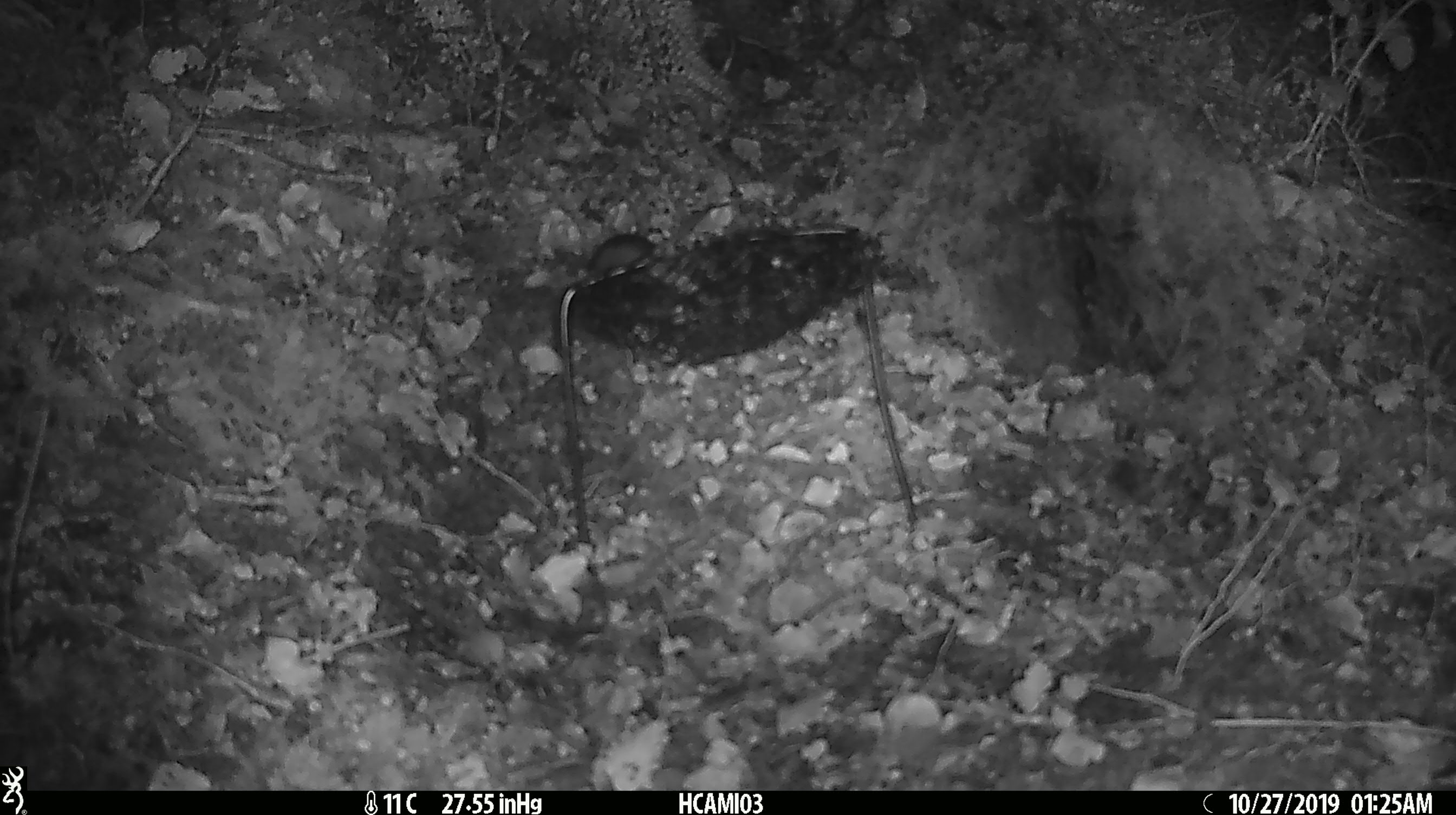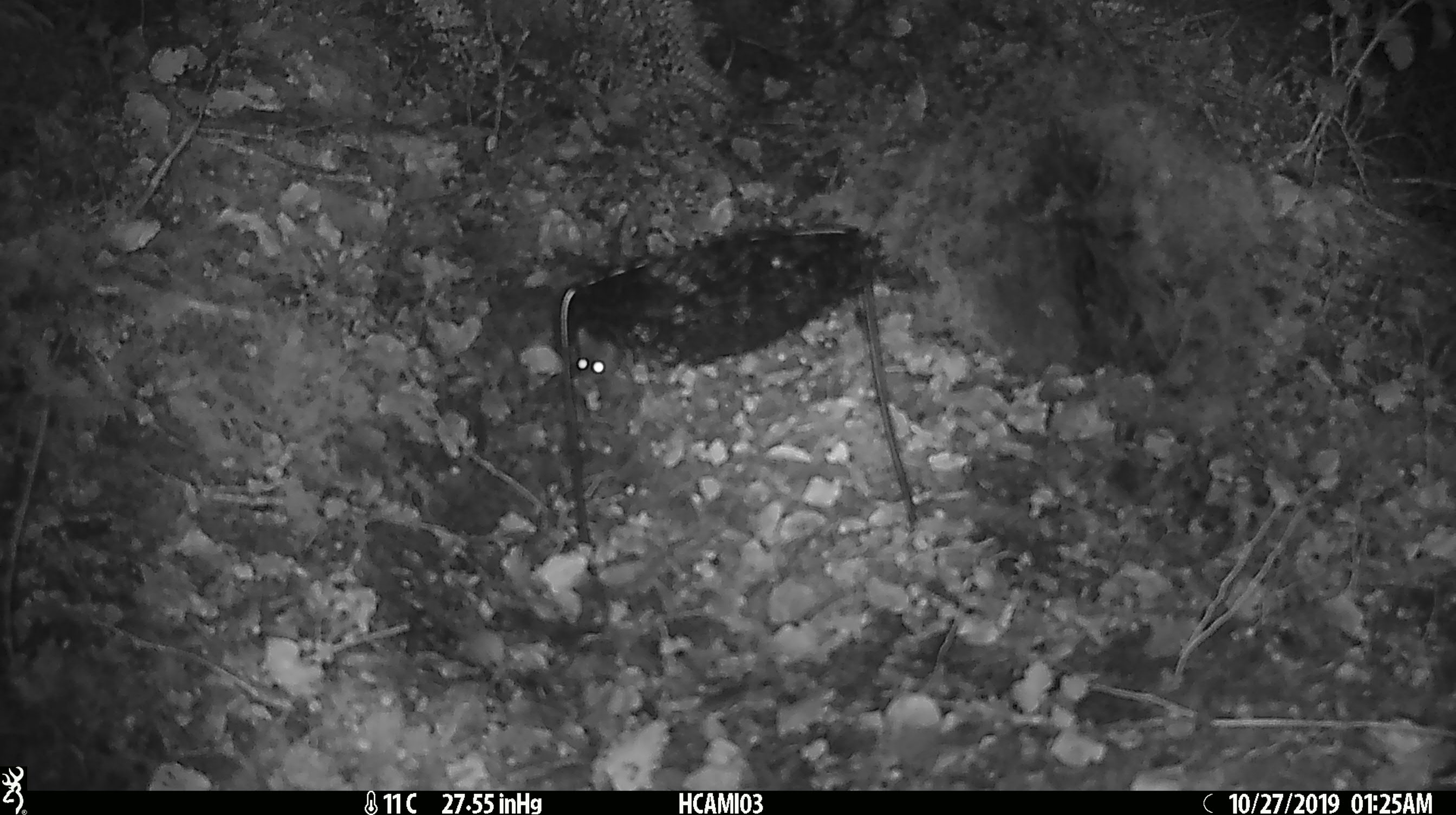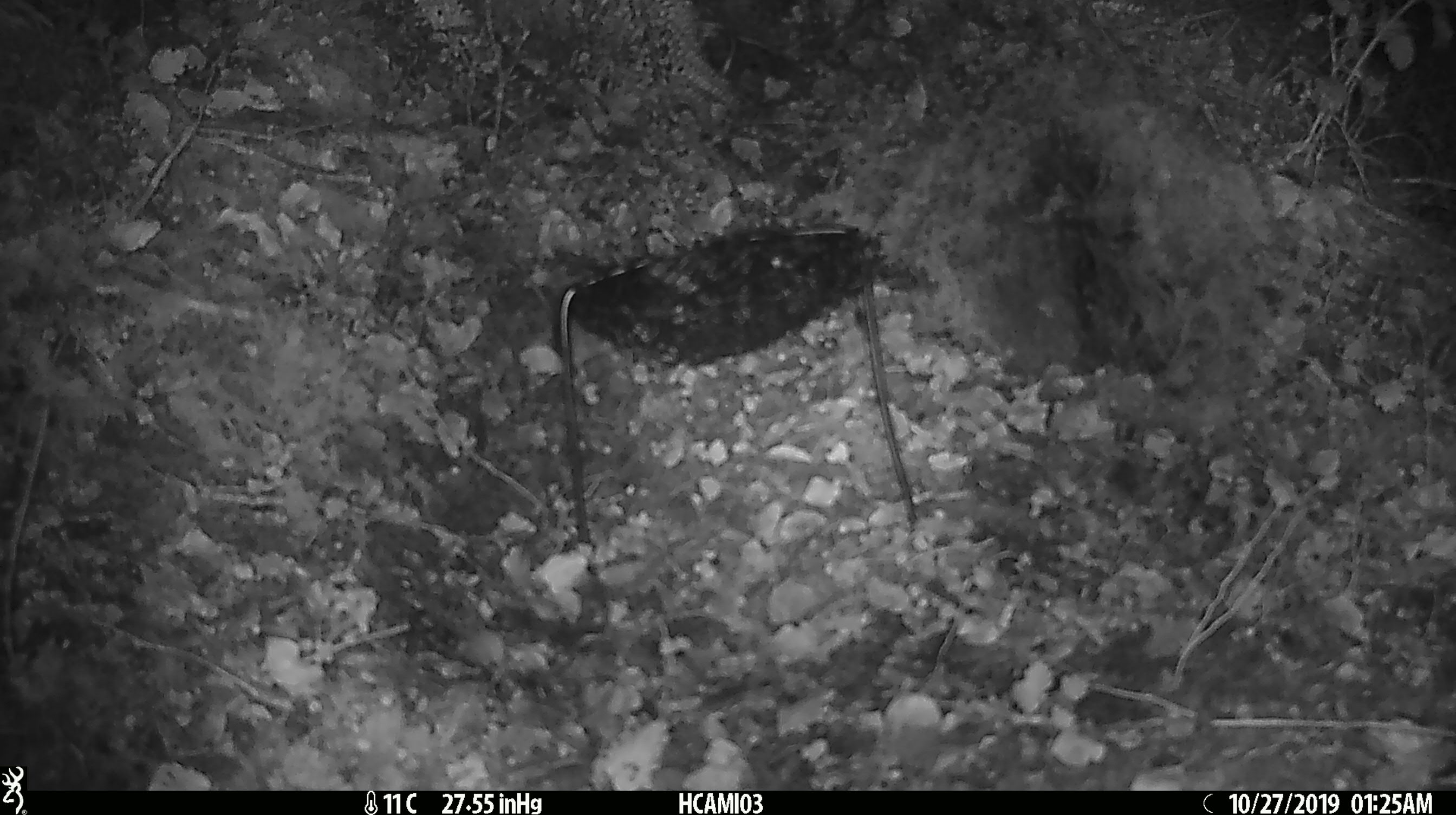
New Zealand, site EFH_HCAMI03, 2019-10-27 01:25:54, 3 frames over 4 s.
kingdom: Animalia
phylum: Chordata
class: Mammalia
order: Rodentia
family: Muridae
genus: Mus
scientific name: Mus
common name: mouse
Mouse (Mus).